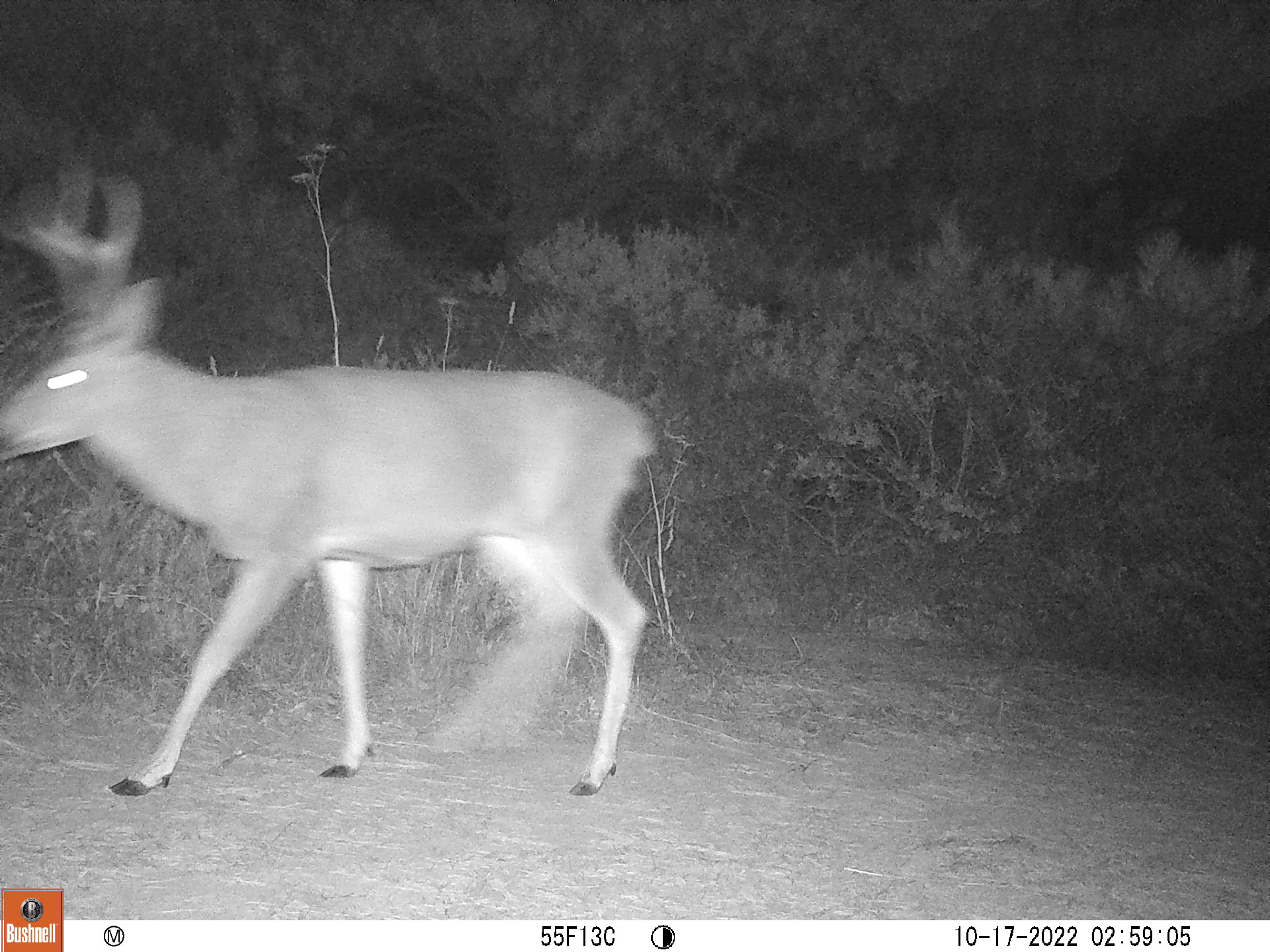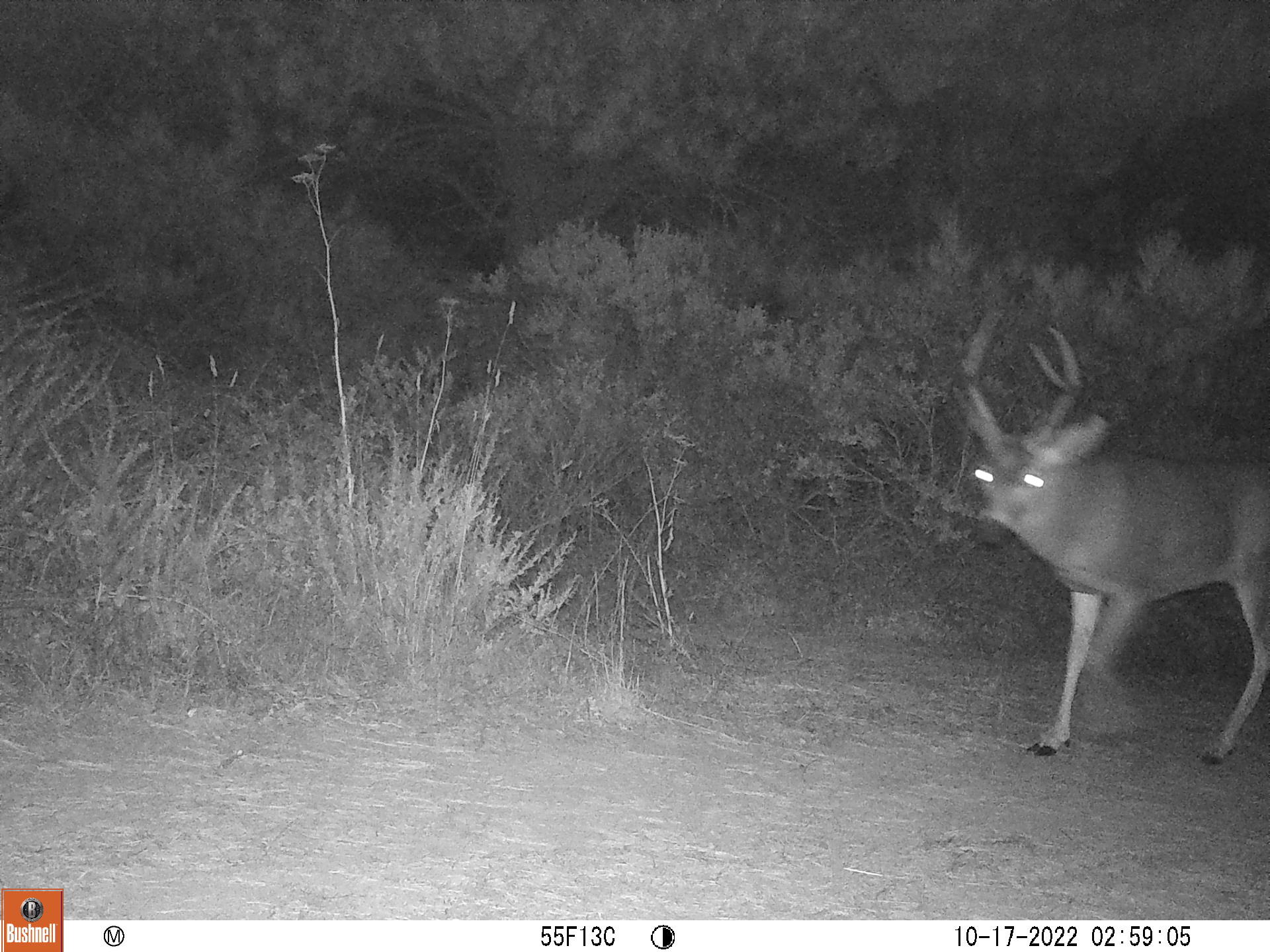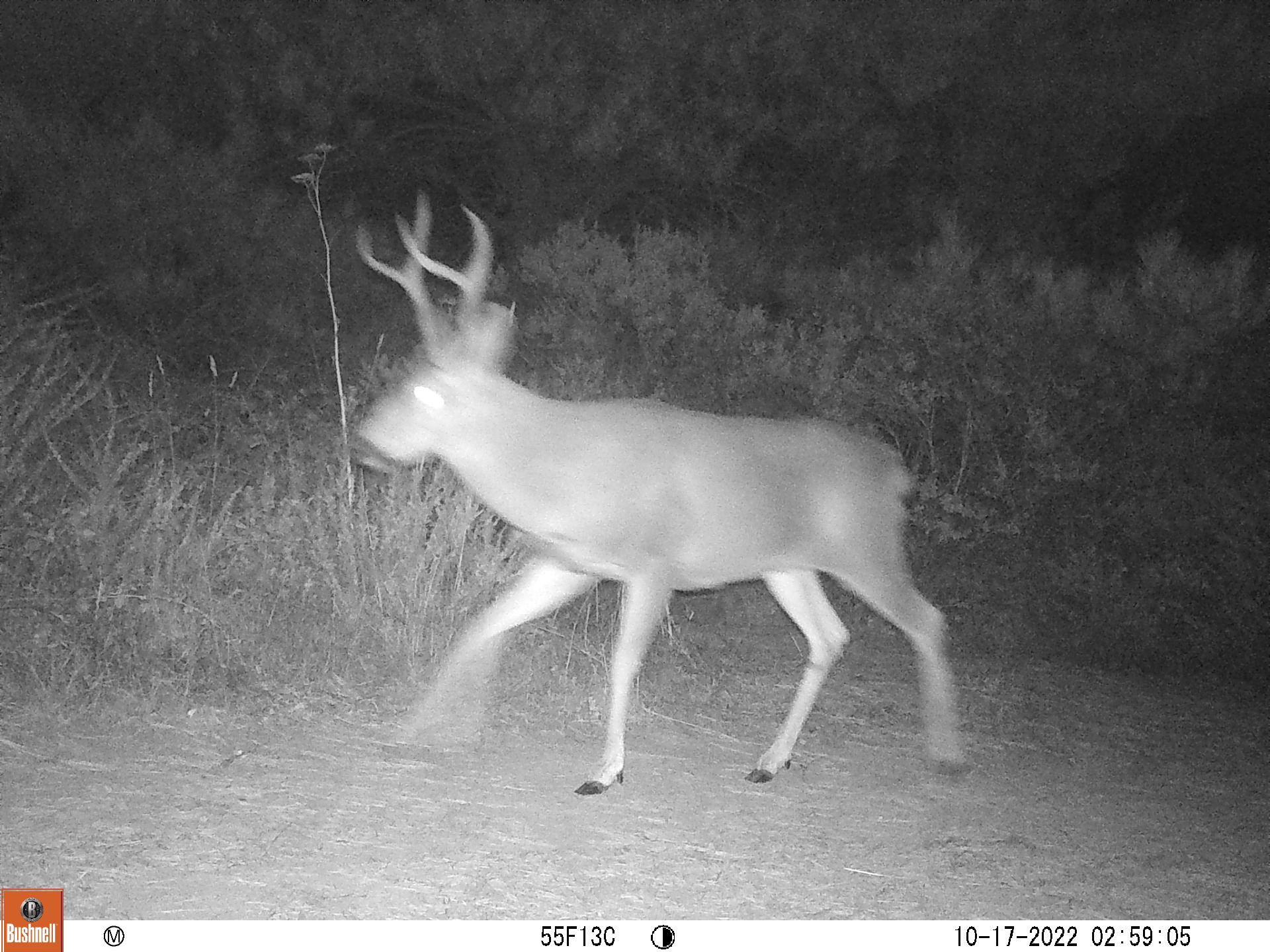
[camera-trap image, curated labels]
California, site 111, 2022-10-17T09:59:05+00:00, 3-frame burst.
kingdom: Animalia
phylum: Chordata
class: Mammalia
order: Artiodactyla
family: Cervidae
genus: Odocoileus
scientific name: Odocoileus hemionus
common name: mule deer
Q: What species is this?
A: Mule deer (Odocoileus hemionus).